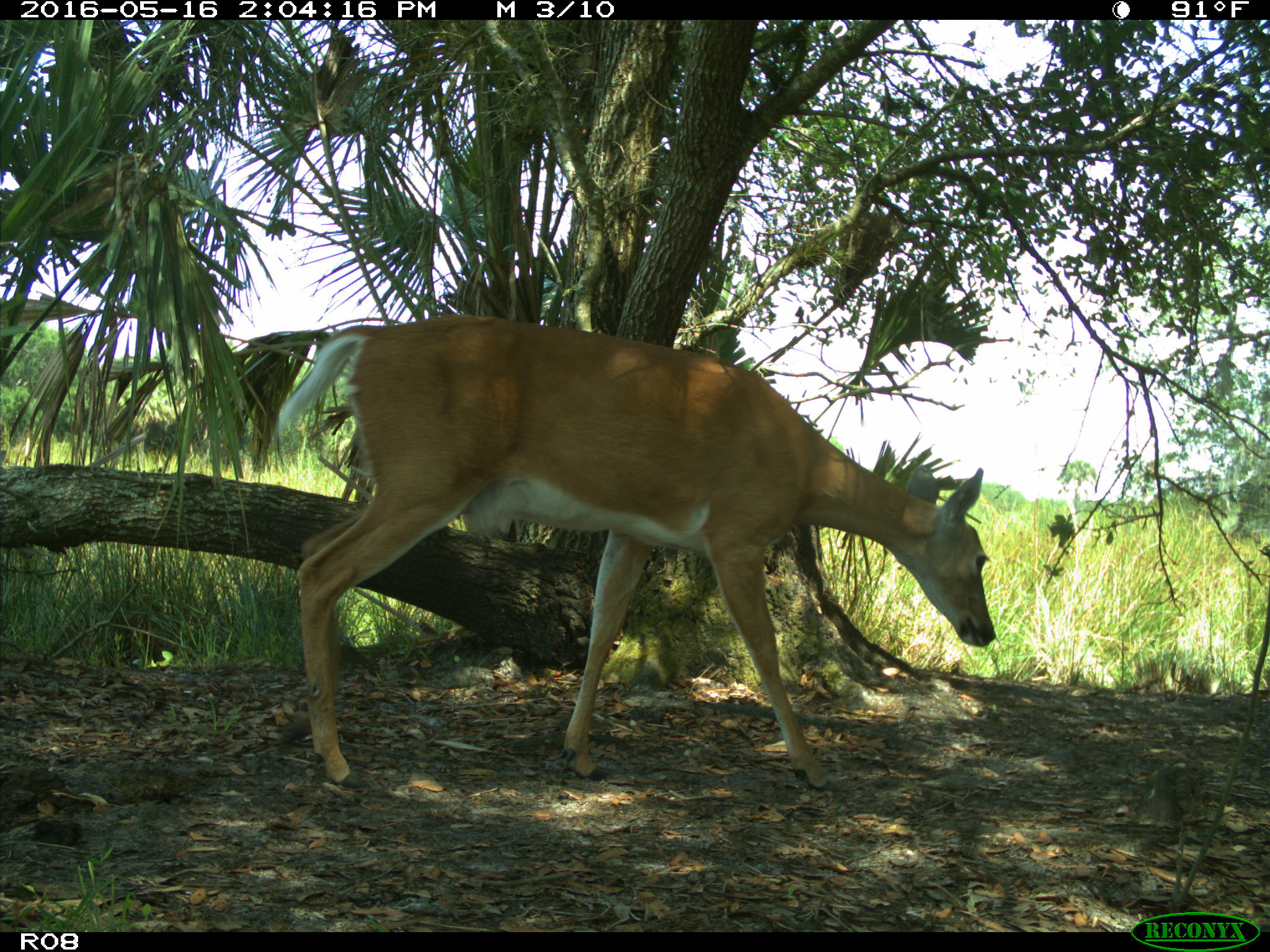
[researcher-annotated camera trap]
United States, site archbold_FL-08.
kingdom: Animalia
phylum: Chordata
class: Mammalia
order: Artiodactyla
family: Cervidae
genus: Odocoileus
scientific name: Odocoileus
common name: deer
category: unidentified deer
Unidentified deer (deer) (Odocoileus).